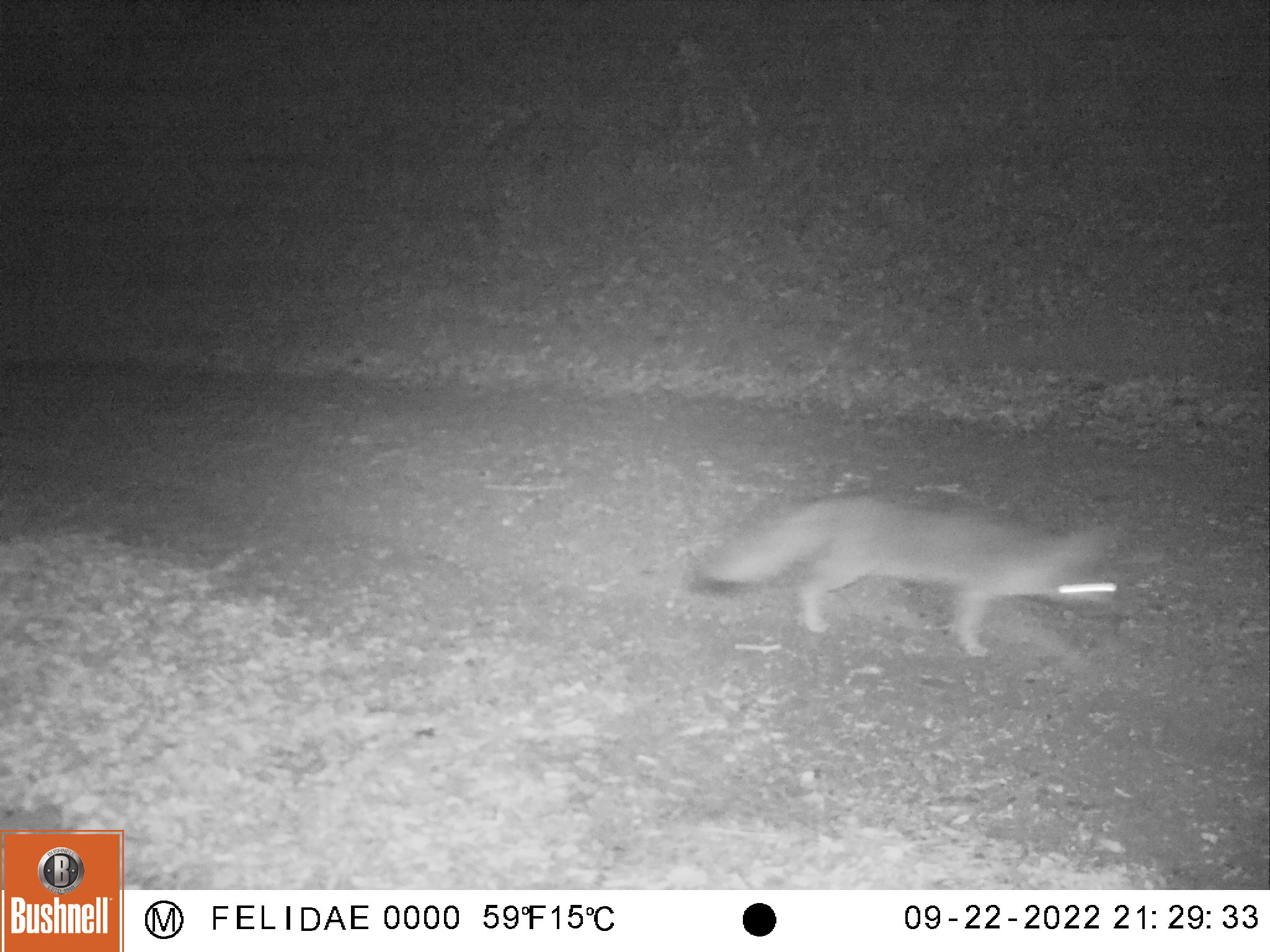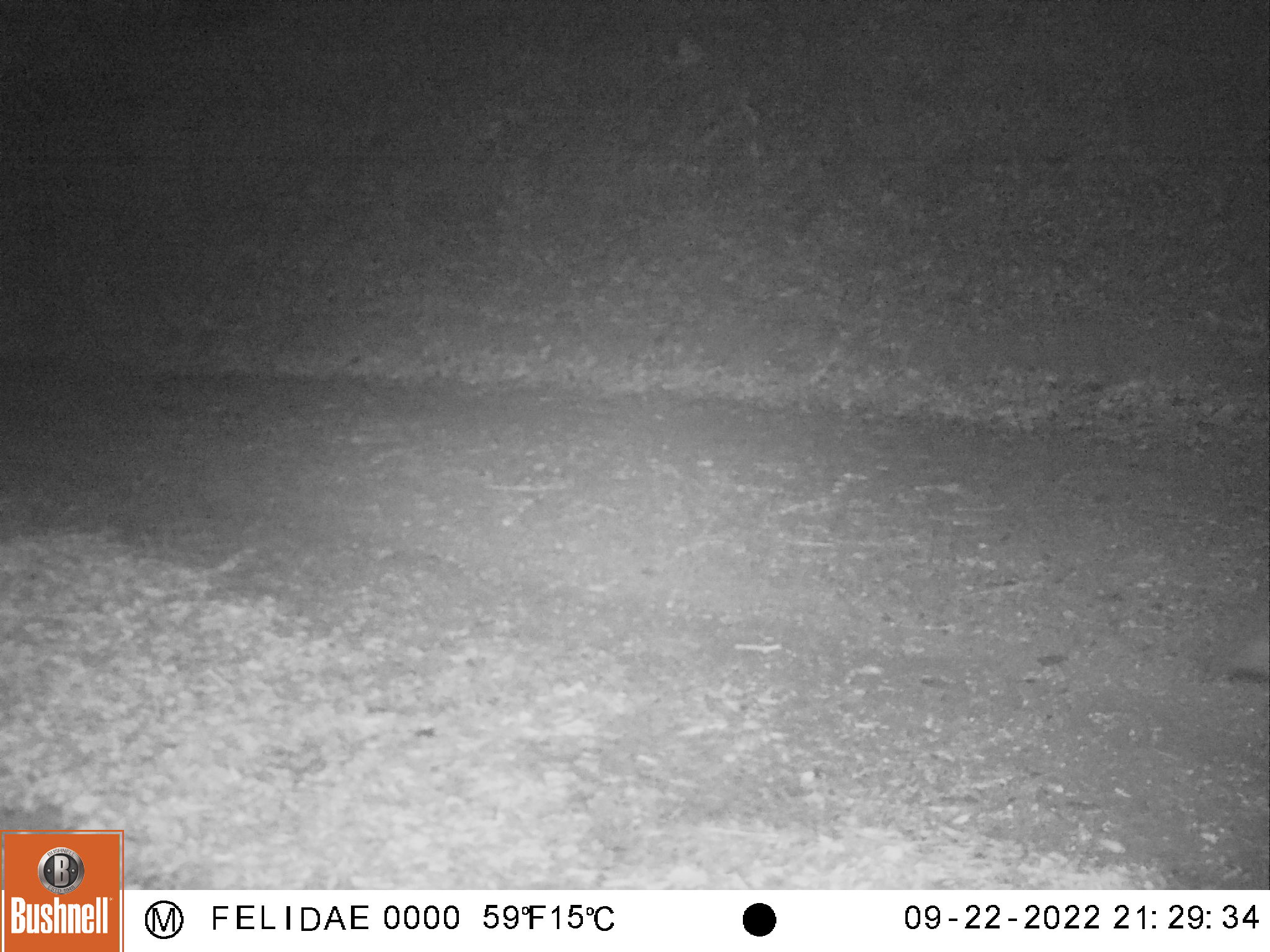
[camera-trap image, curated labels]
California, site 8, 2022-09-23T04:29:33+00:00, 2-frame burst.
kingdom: Animalia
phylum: Chordata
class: Mammalia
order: Carnivora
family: Canidae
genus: Urocyon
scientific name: Urocyon cinereoargenteus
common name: gray fox